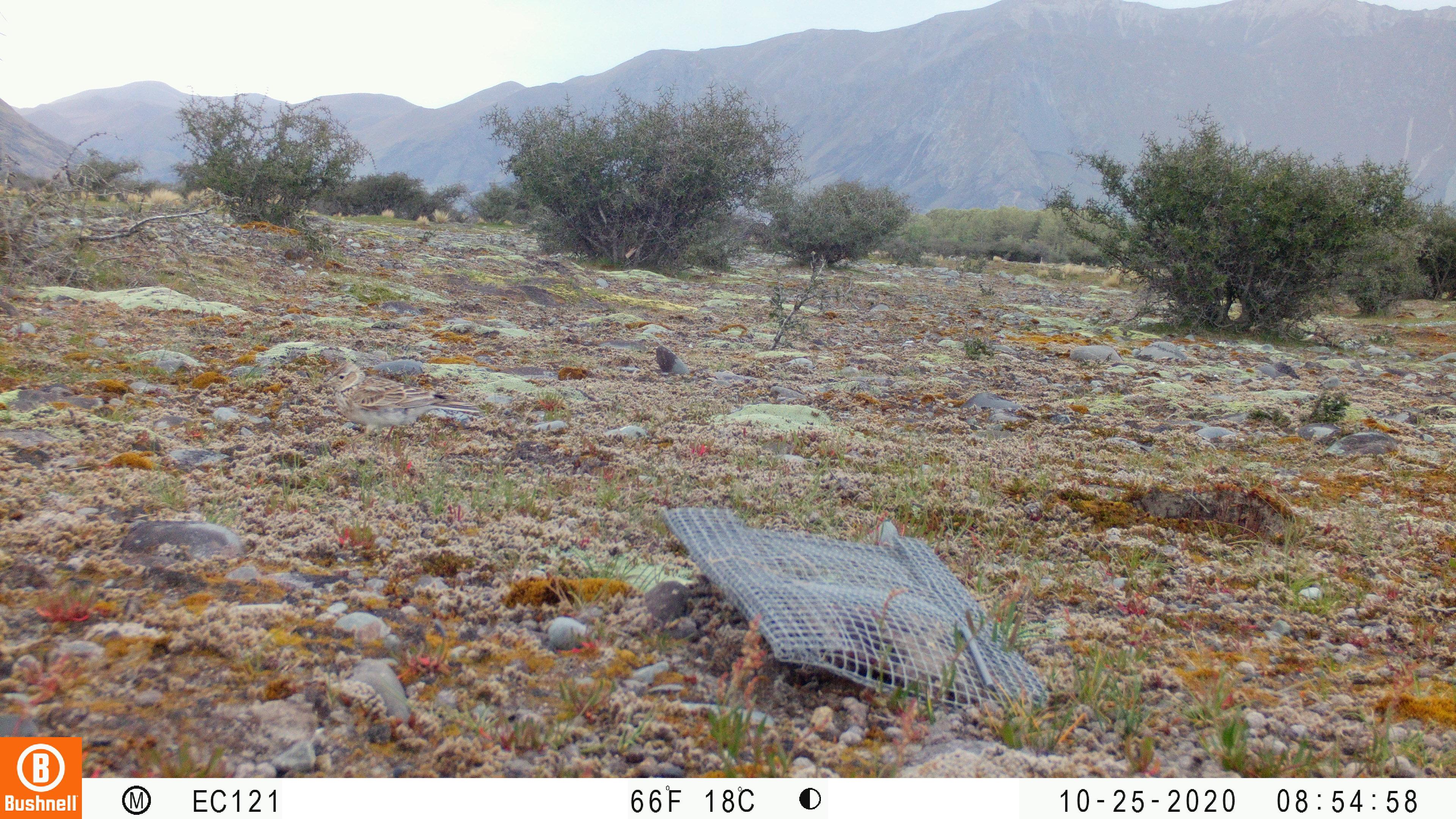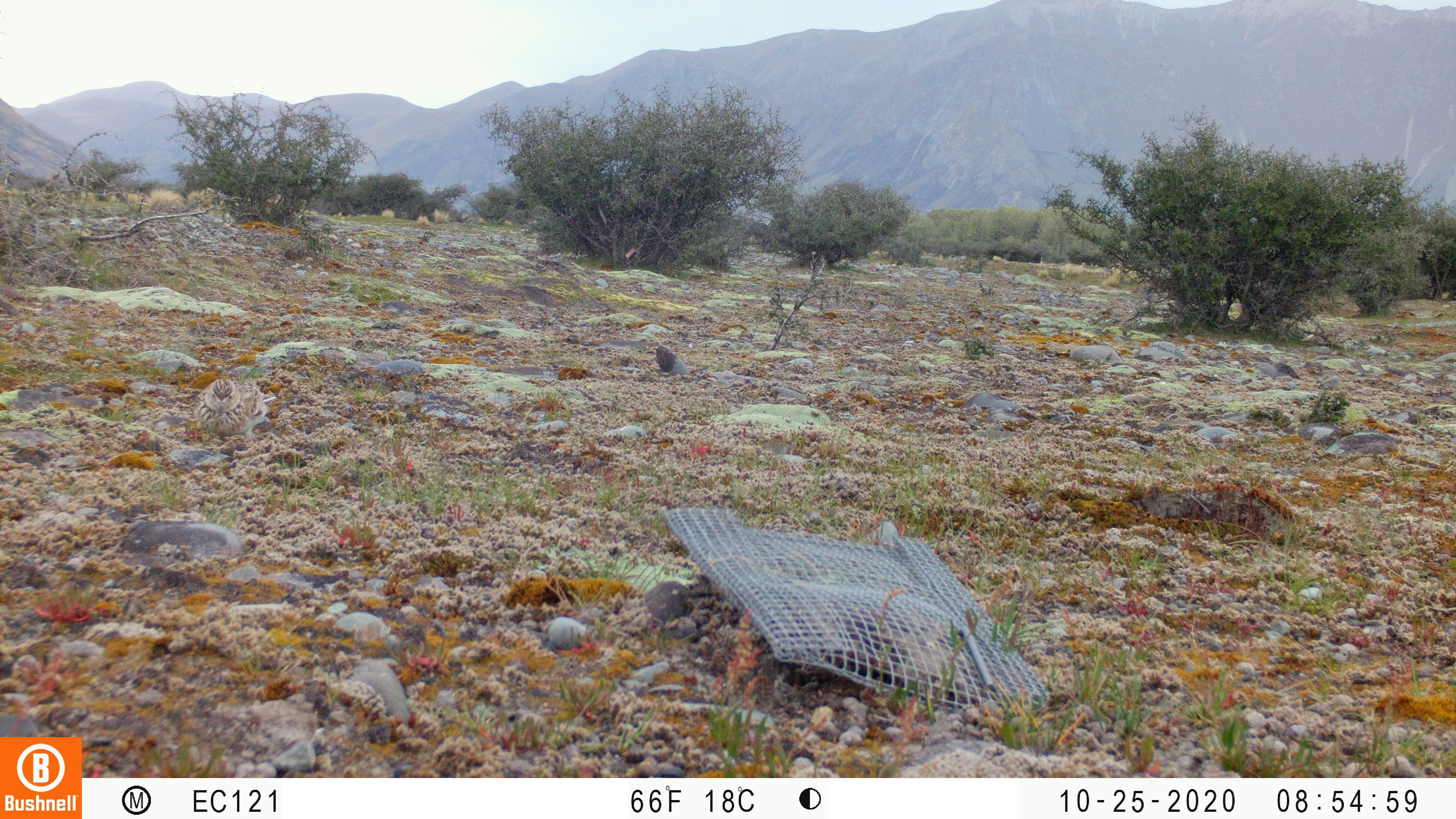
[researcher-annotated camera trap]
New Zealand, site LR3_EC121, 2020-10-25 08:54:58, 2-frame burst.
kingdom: Animalia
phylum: Chordata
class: Aves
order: Passeriformes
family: Motacillidae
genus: Anthus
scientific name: Anthus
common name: pipit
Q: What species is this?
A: Pipit (Anthus).